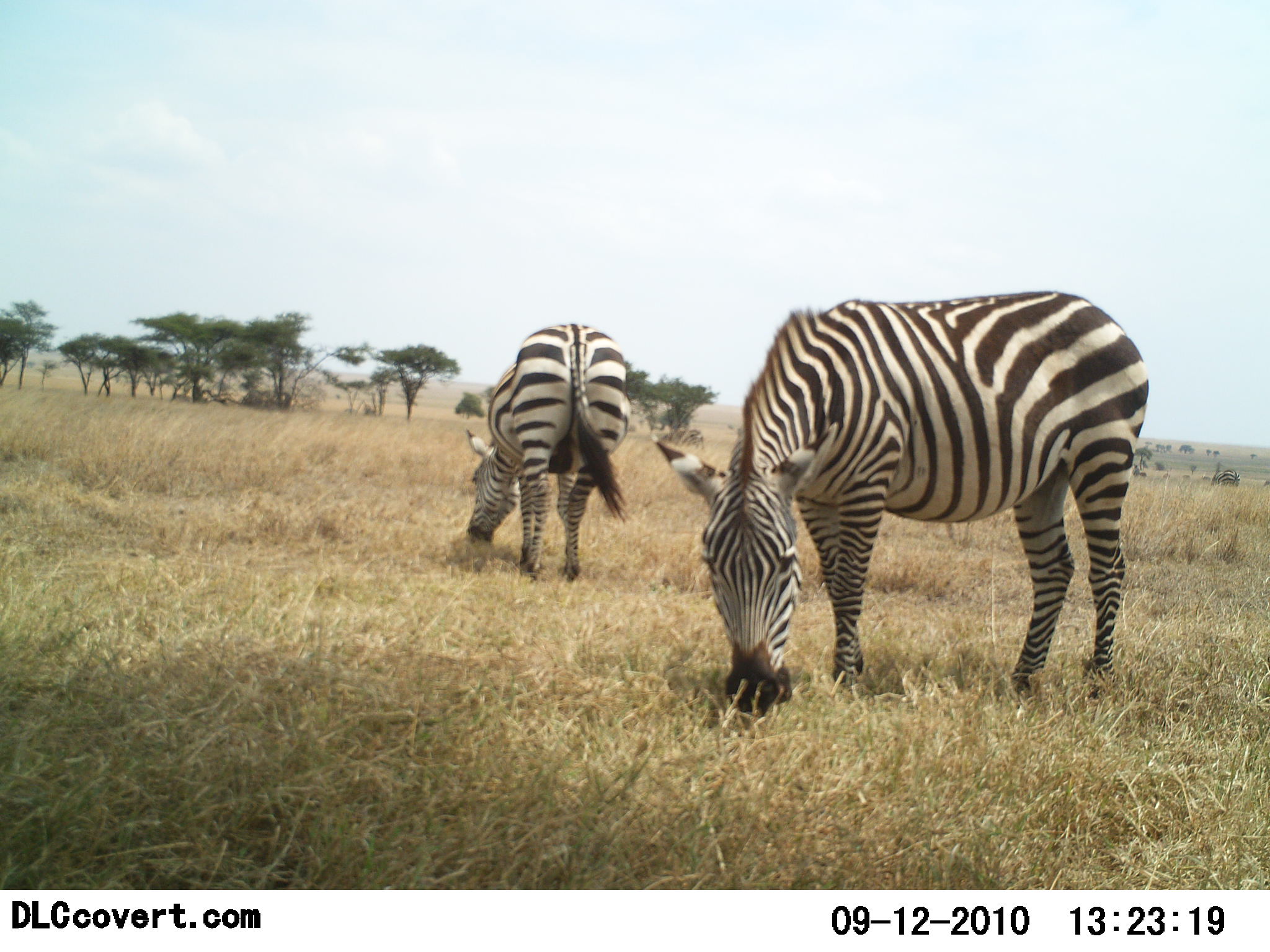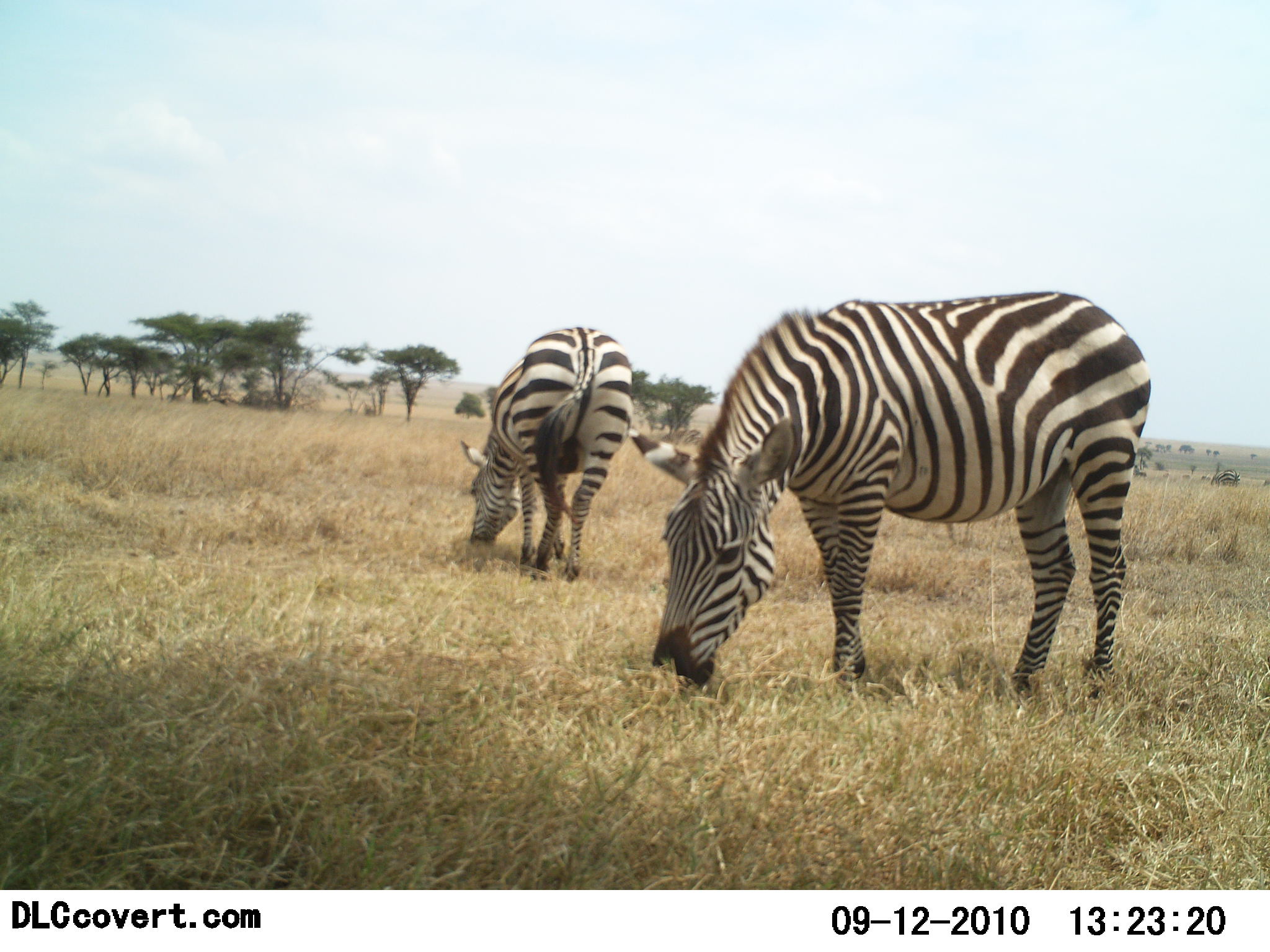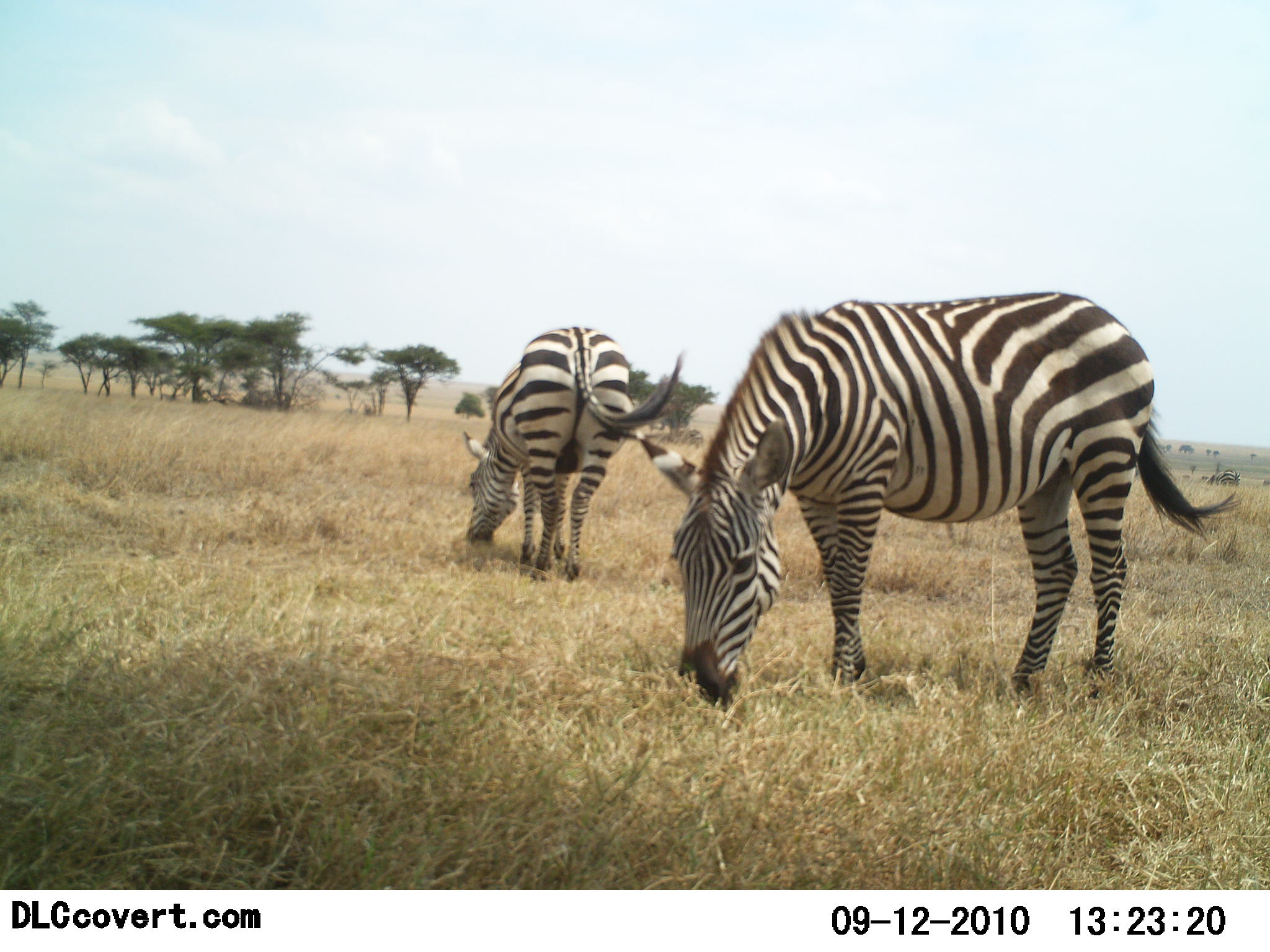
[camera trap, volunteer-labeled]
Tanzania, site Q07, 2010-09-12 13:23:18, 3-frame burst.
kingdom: Animalia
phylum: Chordata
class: Mammalia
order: Perissodactyla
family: Equidae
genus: Equus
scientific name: Equus quagga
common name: plains zebra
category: zebra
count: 2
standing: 17%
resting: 0%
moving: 0%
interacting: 0%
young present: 0%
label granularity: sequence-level